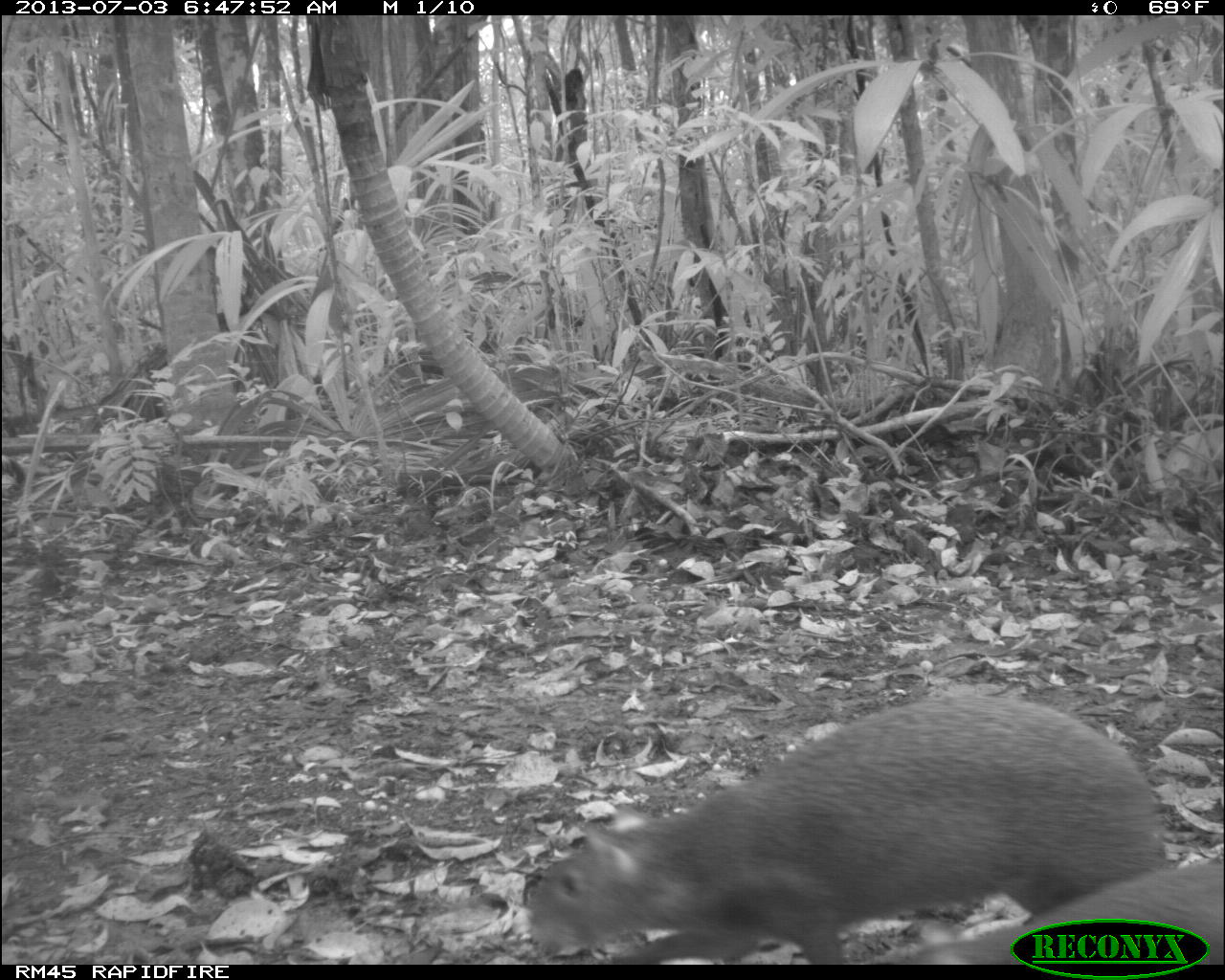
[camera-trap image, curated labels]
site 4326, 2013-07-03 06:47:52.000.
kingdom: Animalia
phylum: Chordata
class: Mammalia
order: Rodentia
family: Dasyproctidae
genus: Dasyprocta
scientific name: Dasyprocta punctata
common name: central american agouti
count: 2